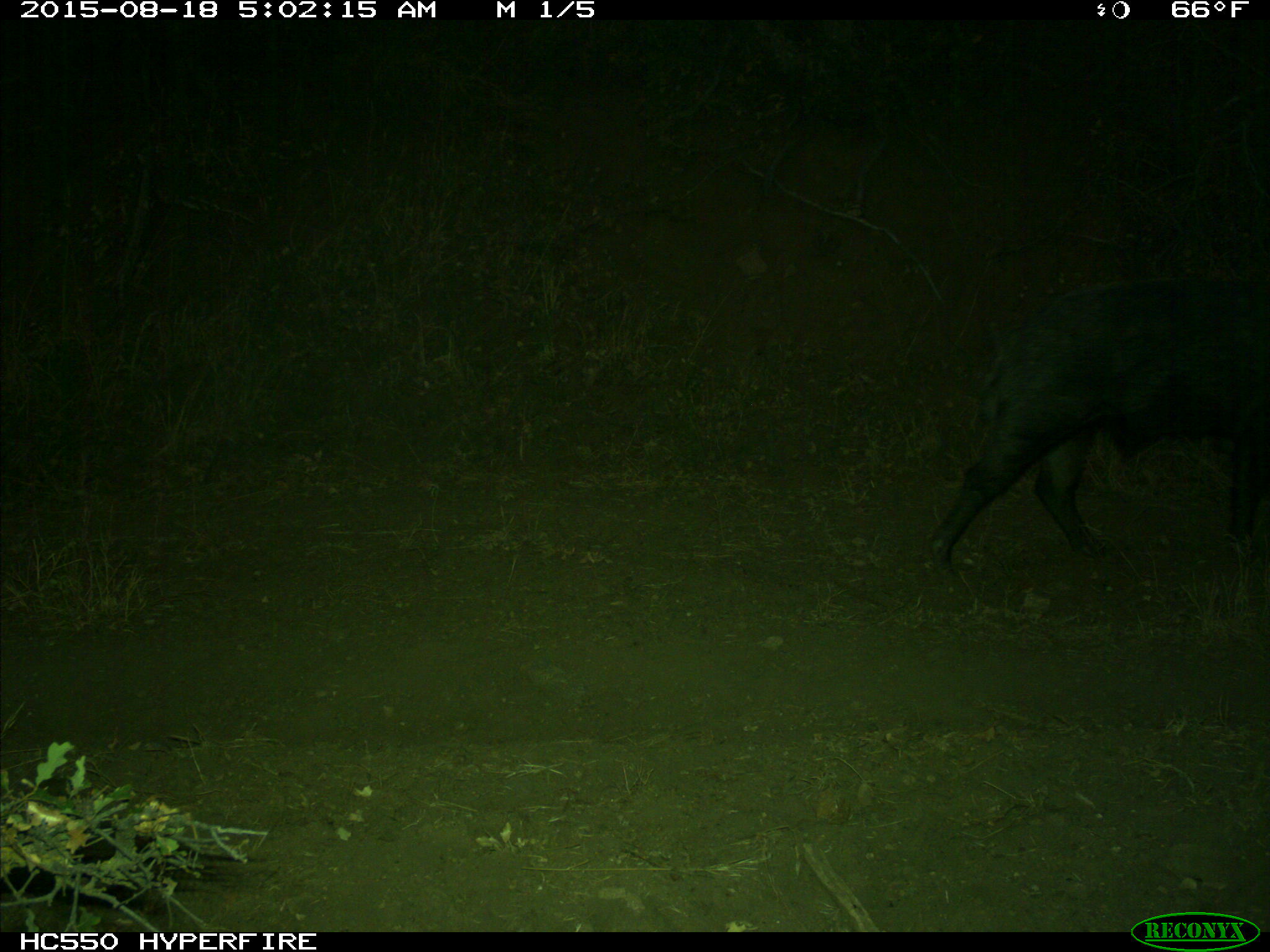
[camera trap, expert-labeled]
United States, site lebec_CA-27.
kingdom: Animalia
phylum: Chordata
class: Mammalia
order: Artiodactyla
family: Suidae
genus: Sus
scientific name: Sus scrofa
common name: wild boar